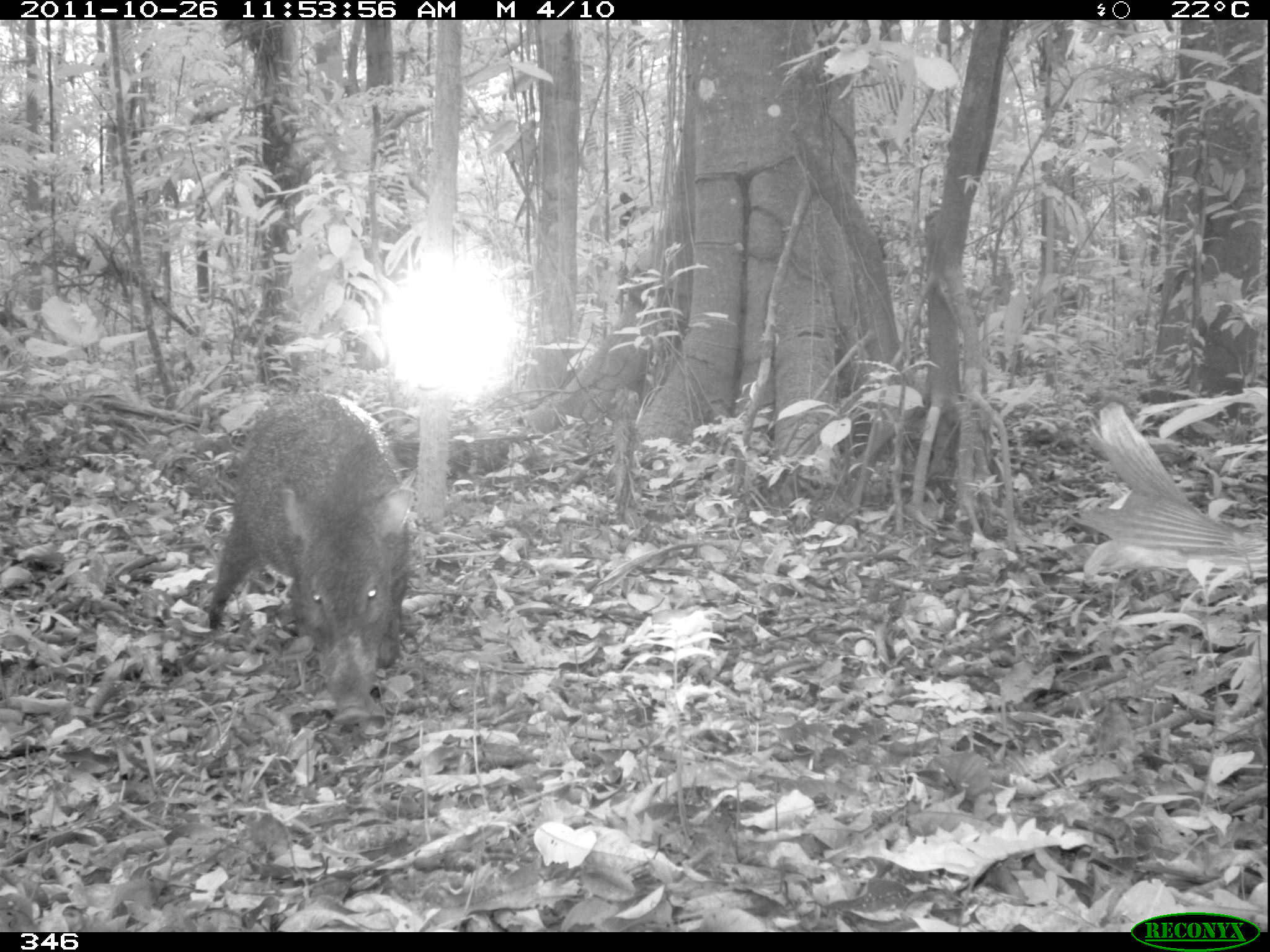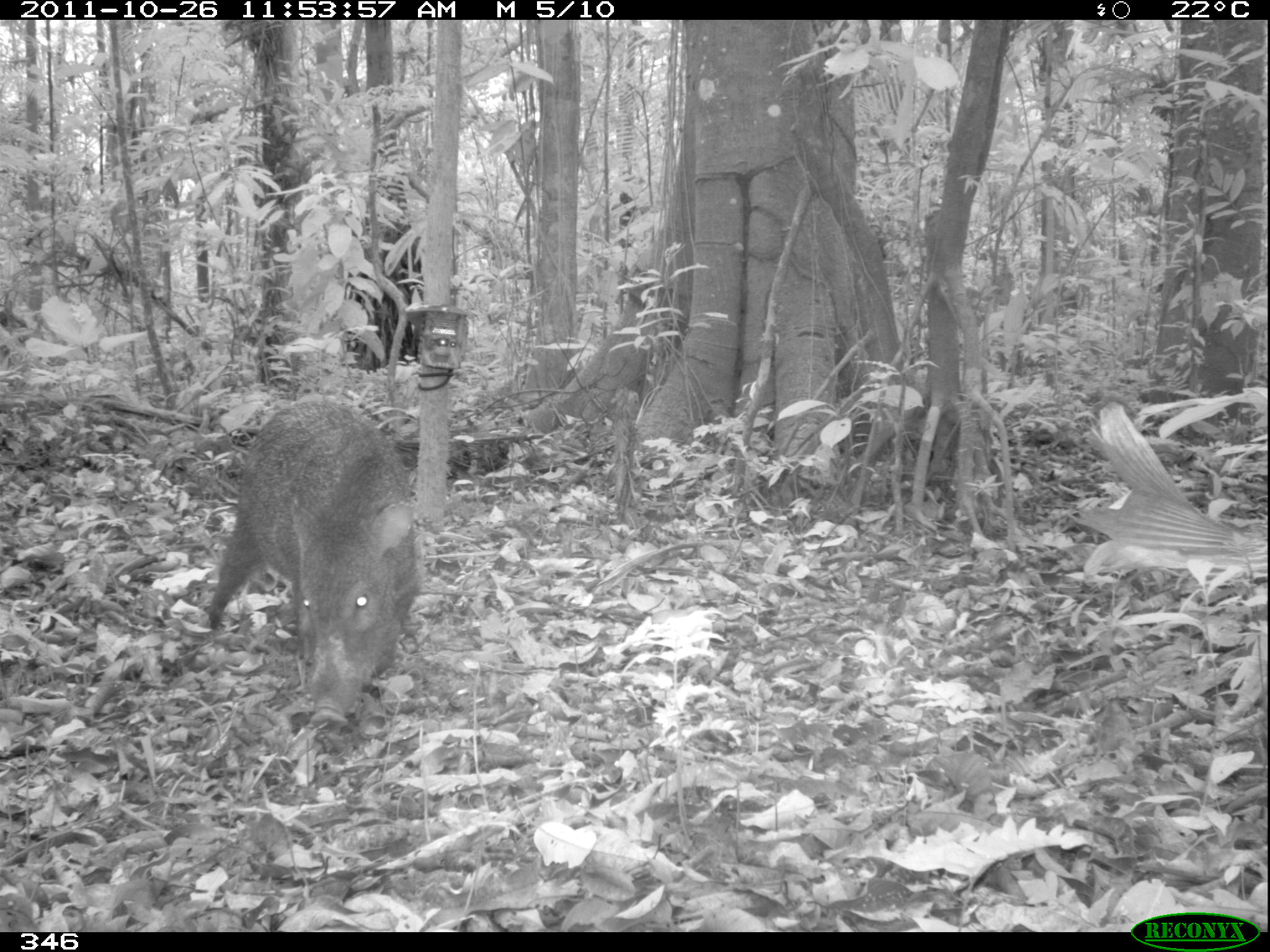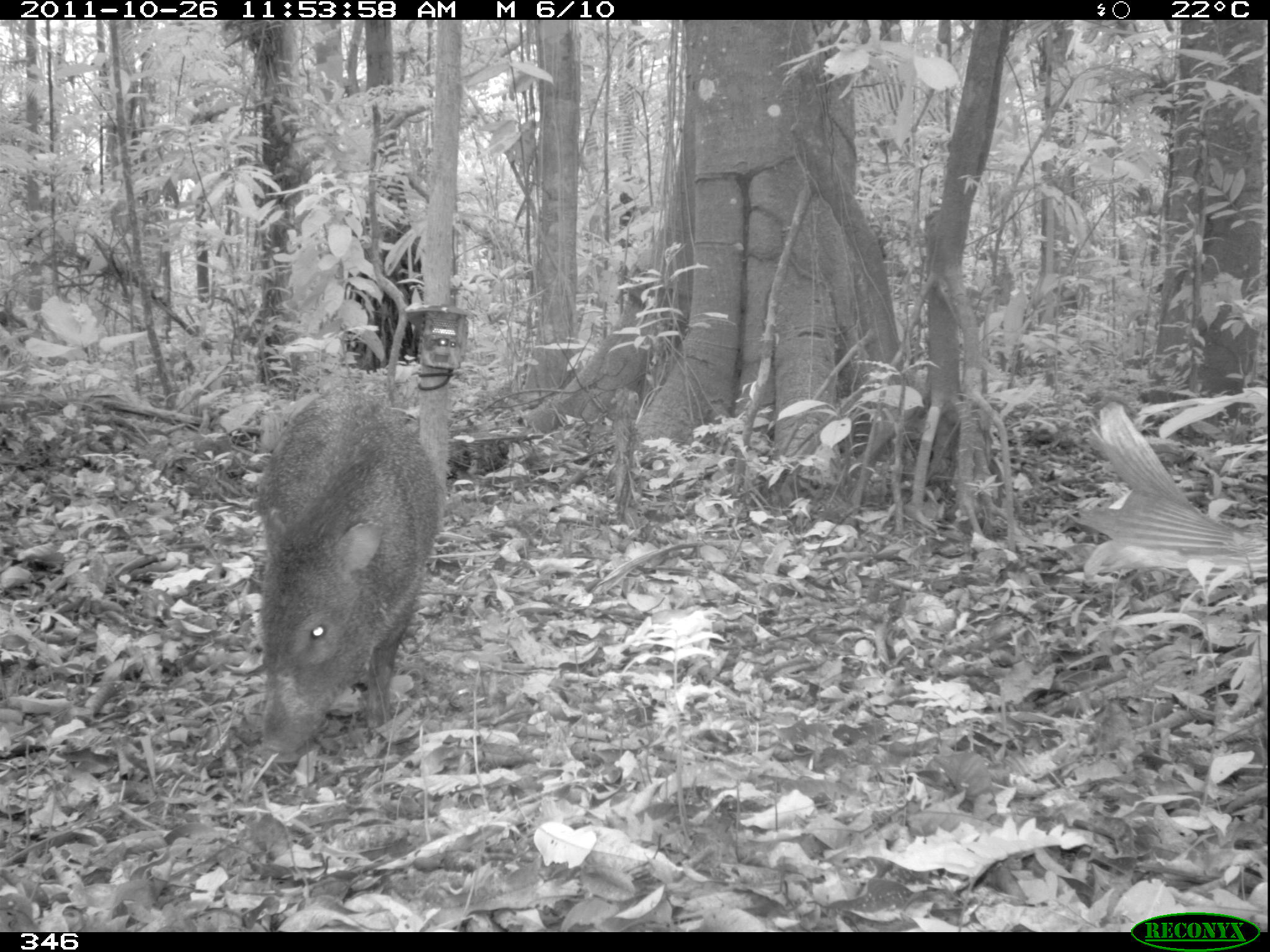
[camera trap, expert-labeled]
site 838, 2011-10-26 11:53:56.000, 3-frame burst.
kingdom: Animalia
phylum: Chordata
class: Mammalia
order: Artiodactyla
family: Tayassuidae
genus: Pecari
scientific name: Pecari tajacu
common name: collared peccary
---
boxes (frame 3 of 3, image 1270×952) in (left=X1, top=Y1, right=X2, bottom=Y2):
pecari tajacu: (left=248, top=381, right=444, bottom=774)